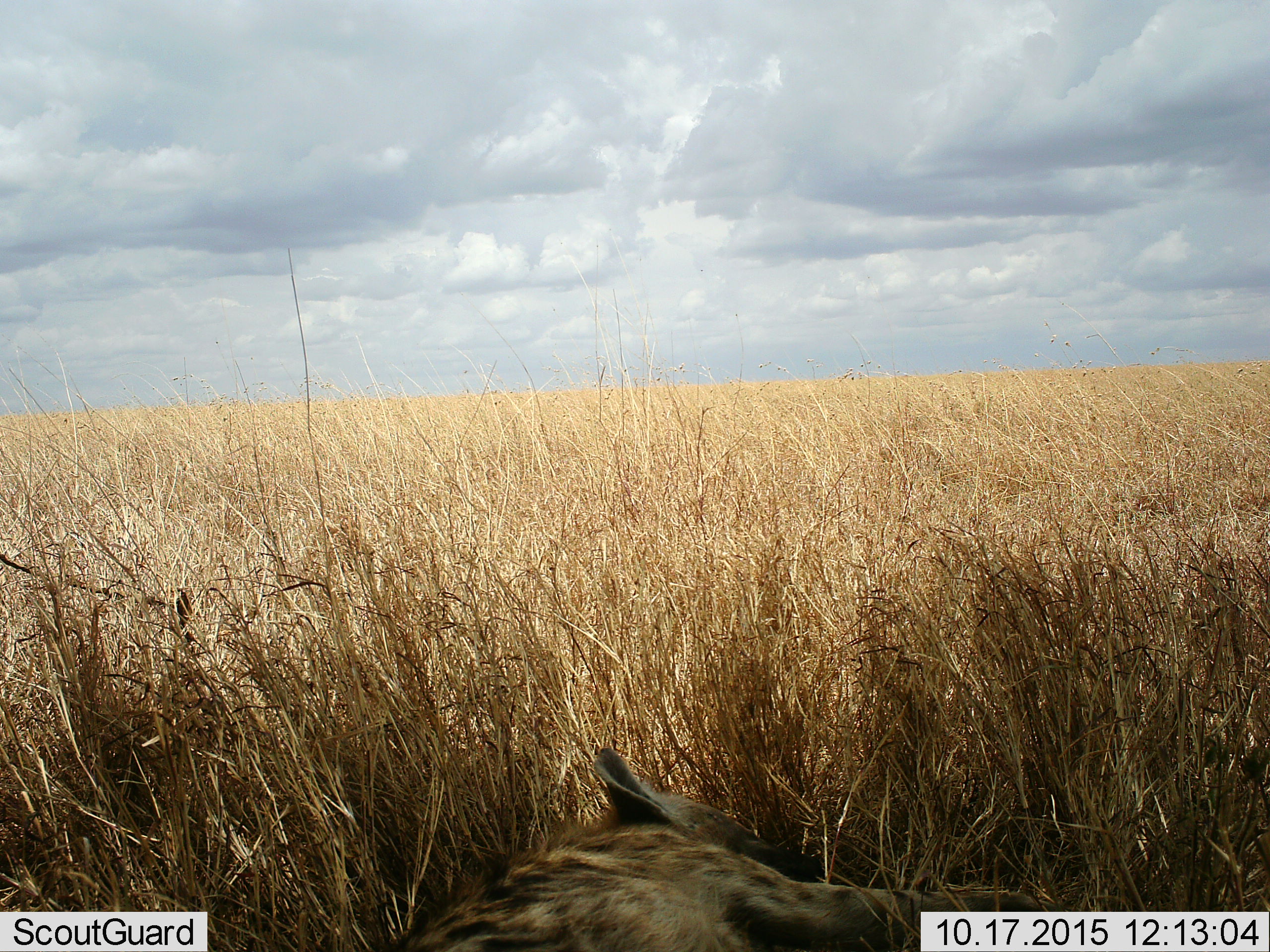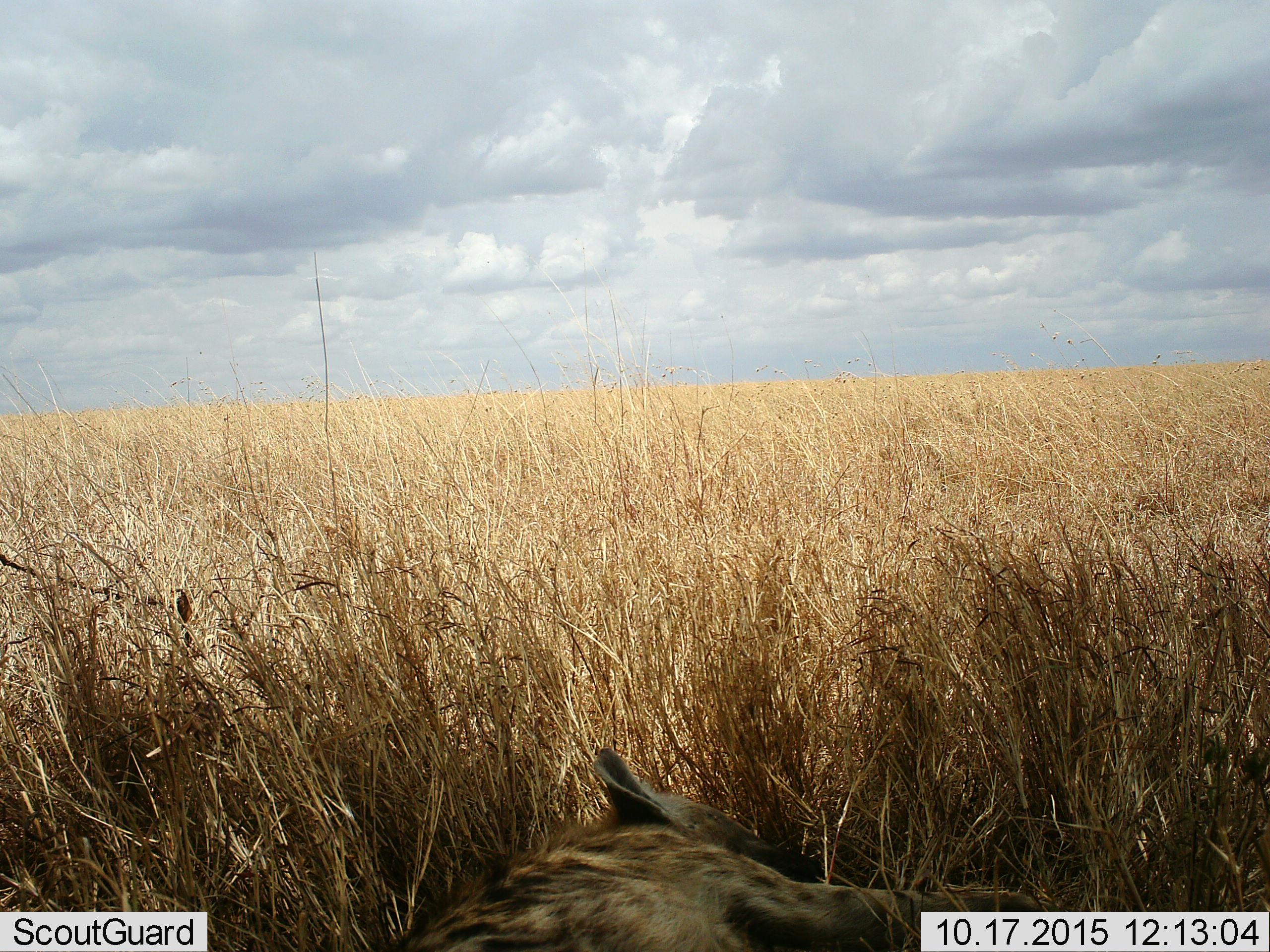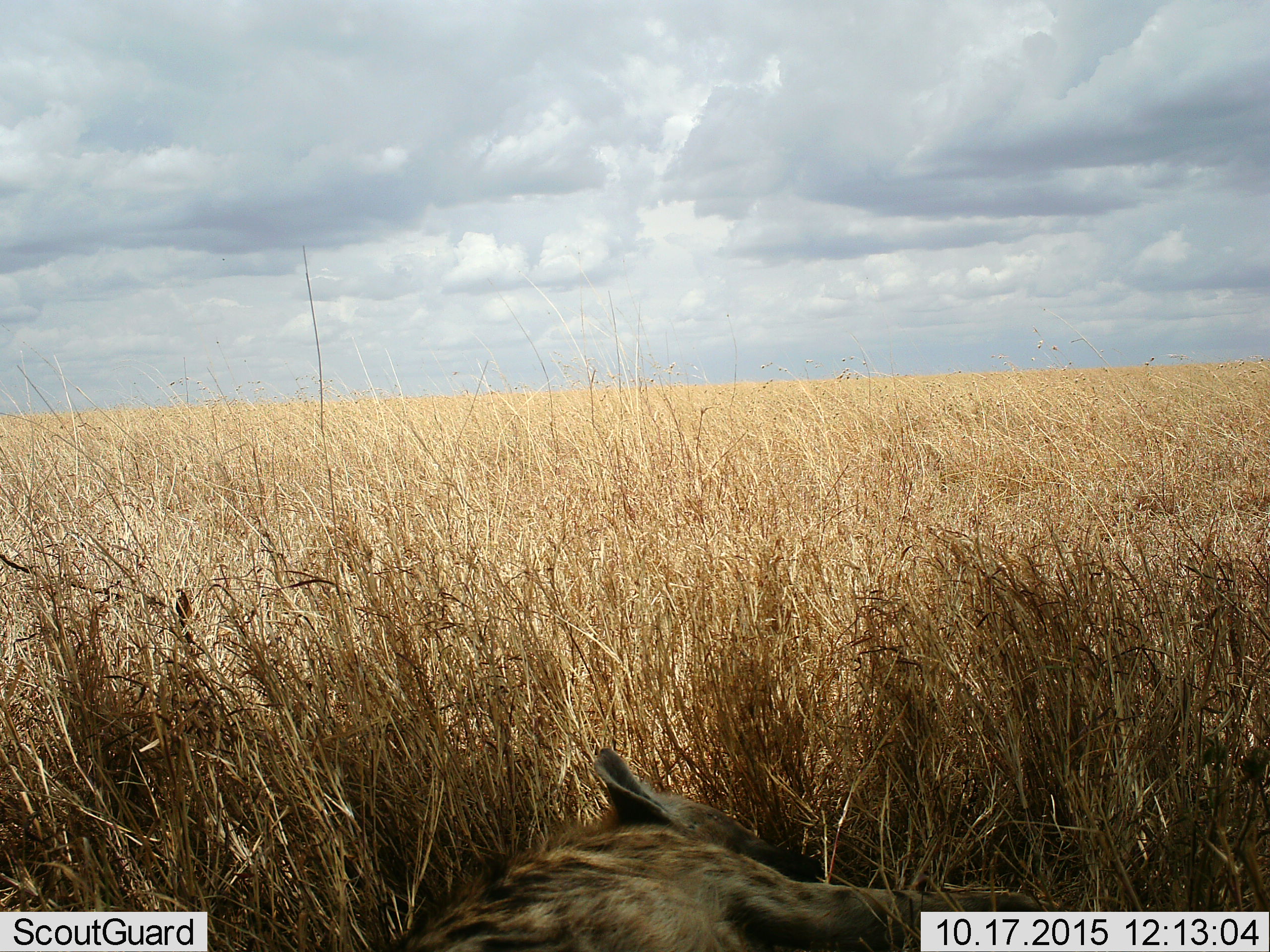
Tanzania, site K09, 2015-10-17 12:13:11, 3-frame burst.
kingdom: Animalia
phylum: Chordata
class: Mammalia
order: Carnivora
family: Hyaenidae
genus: Crocuta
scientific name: Crocuta crocuta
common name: spotted hyena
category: hyenaspotted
Hyenaspotted (spotted hyena) (Crocuta crocuta), count 1. Behavior (volunteer vote fractions): standing 0%, resting 100%, moving 0%, interacting 0%. Young present (vote fraction): 0%. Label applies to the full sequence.